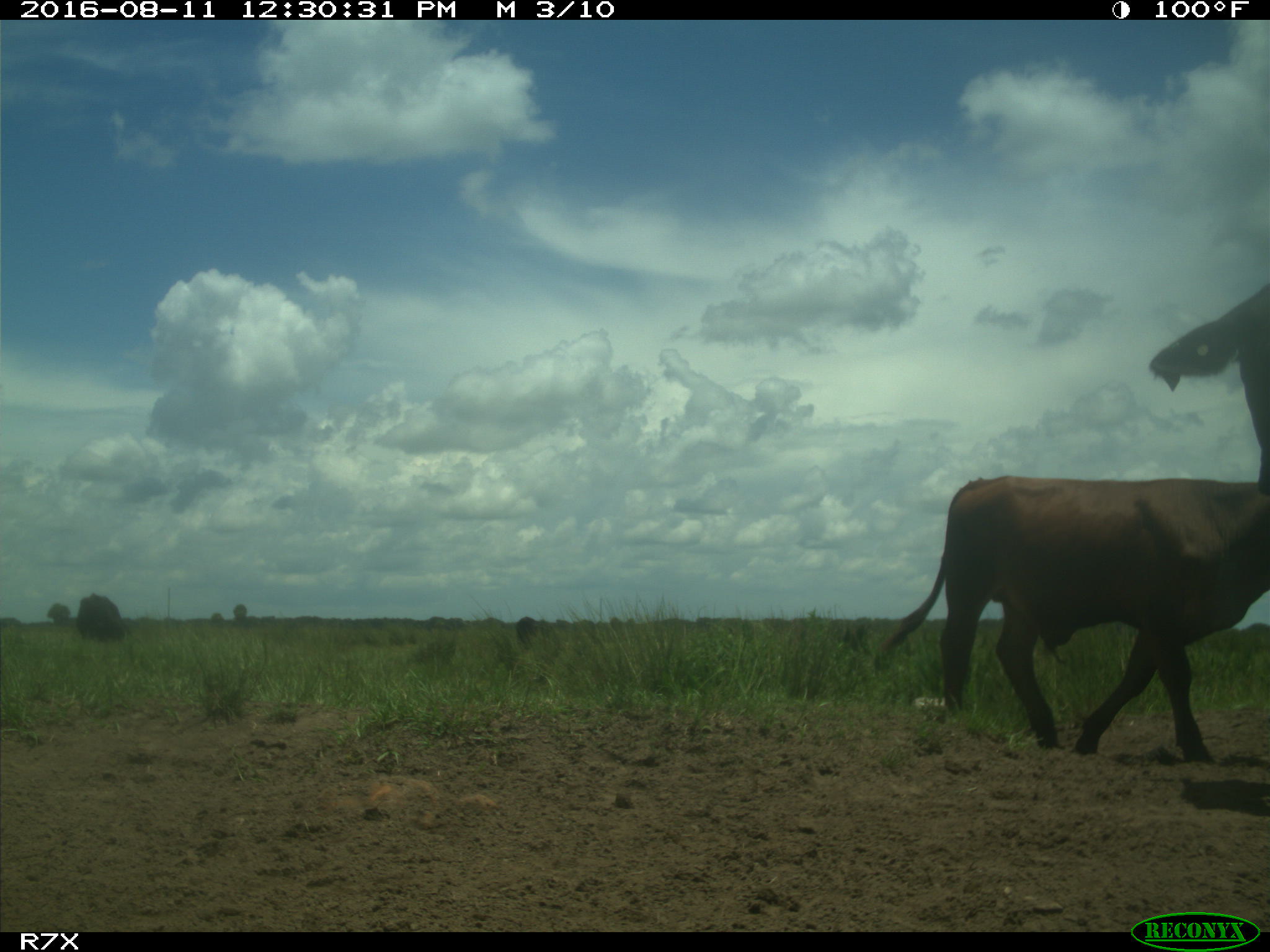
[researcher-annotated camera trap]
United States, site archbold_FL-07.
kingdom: Animalia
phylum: Chordata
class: Mammalia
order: Artiodactyla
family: Bovidae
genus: Bos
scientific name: Bos taurus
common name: domestic cow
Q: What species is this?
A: Bos taurus (domestic cow).